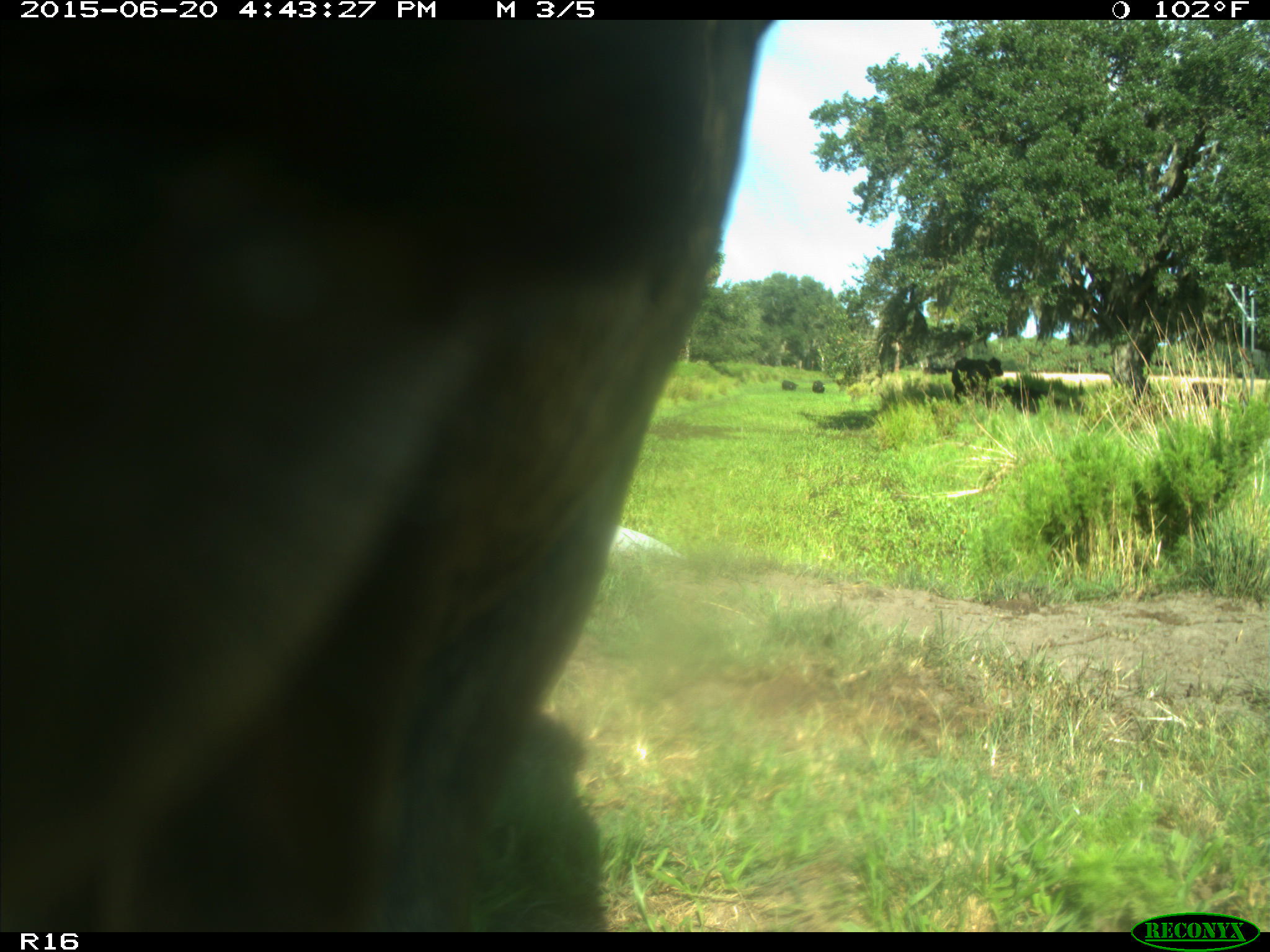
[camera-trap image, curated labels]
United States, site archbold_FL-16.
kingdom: Animalia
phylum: Chordata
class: Mammalia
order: Artiodactyla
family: Bovidae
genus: Bos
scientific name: Bos taurus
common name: domestic cow